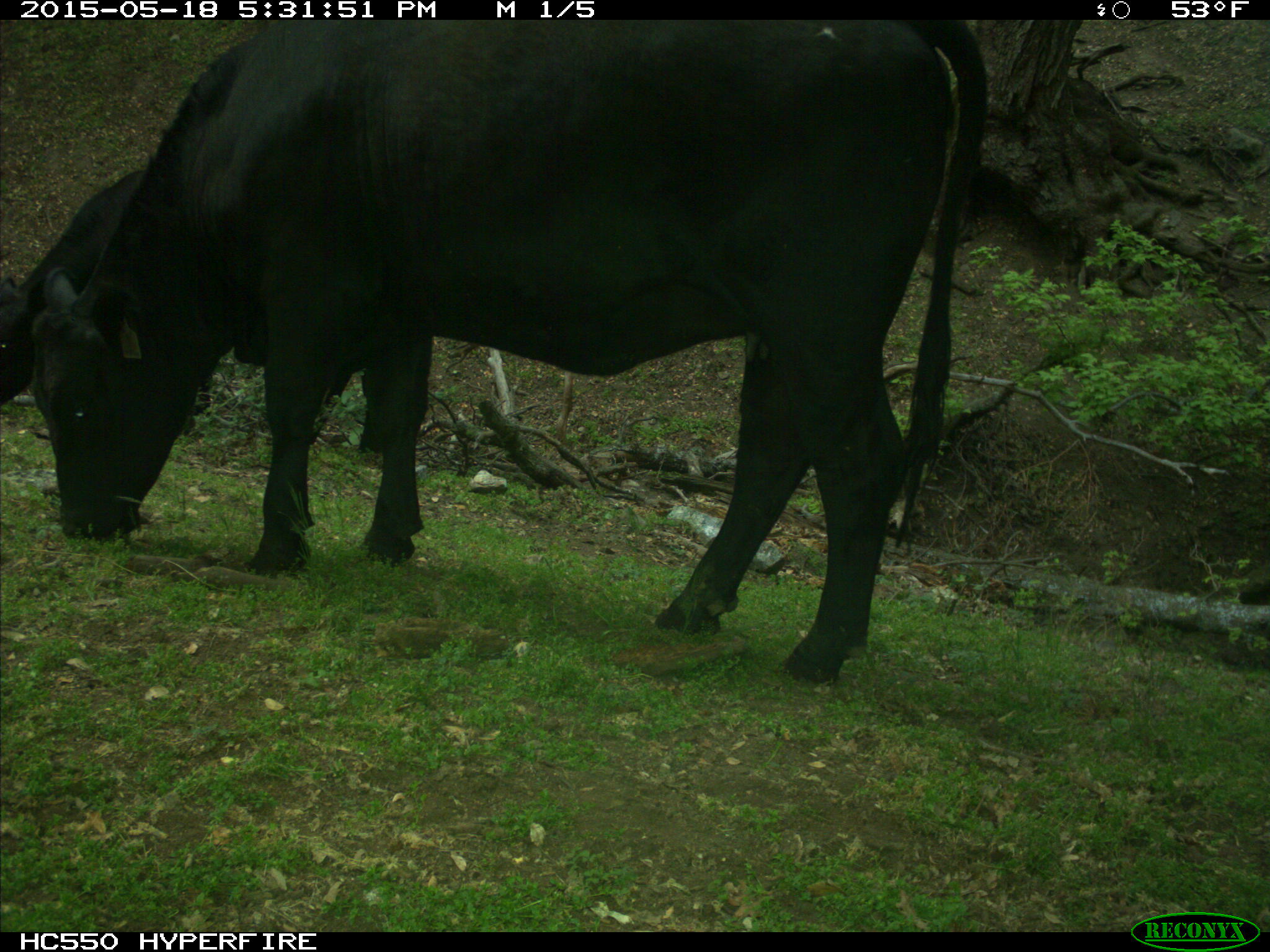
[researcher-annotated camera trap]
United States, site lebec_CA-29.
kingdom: Animalia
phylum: Chordata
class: Mammalia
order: Artiodactyla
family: Bovidae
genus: Bos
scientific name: Bos taurus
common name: domestic cow